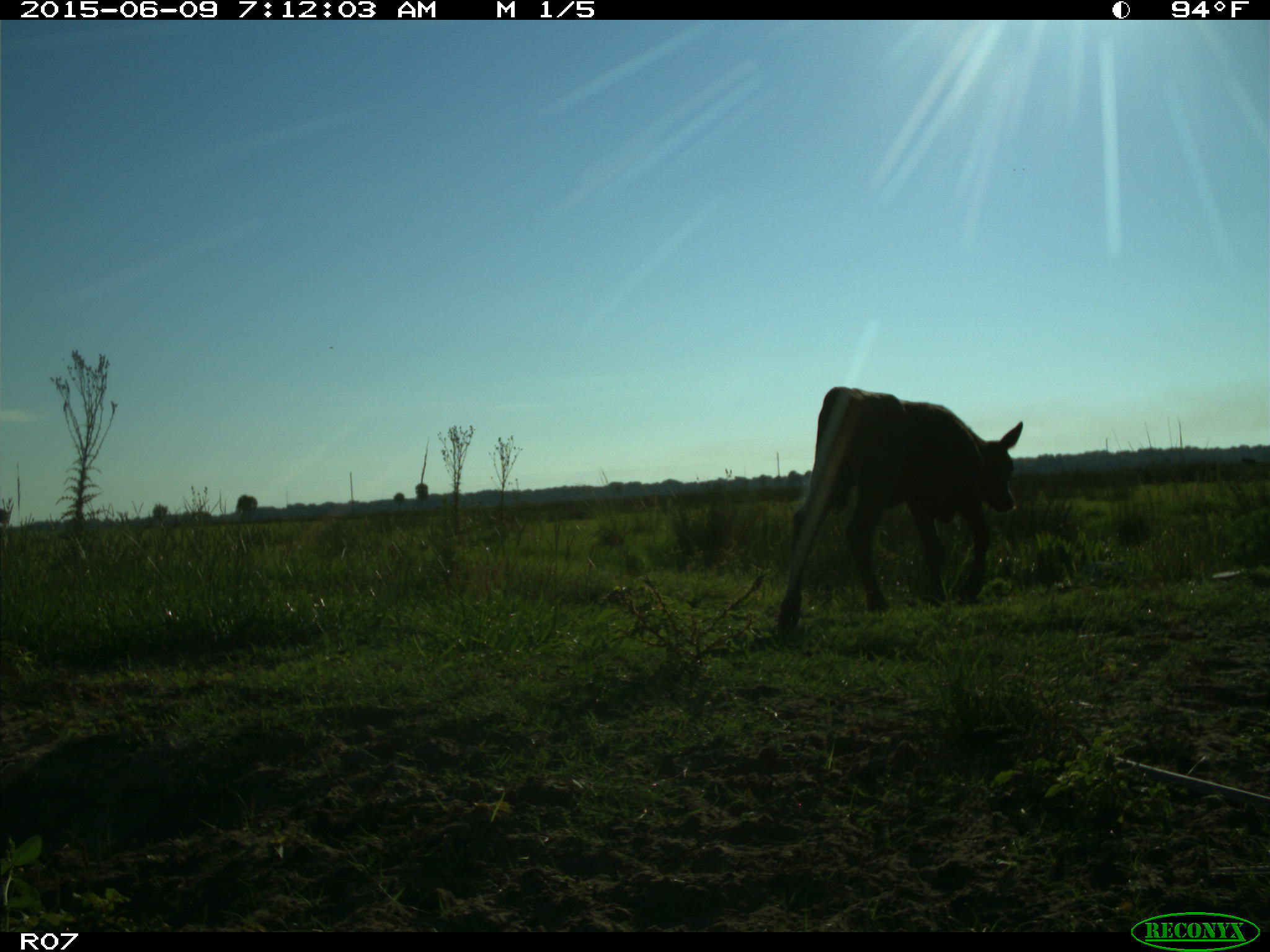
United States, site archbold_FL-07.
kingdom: Animalia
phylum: Chordata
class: Mammalia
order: Artiodactyla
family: Bovidae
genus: Bos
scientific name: Bos taurus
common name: domestic cow